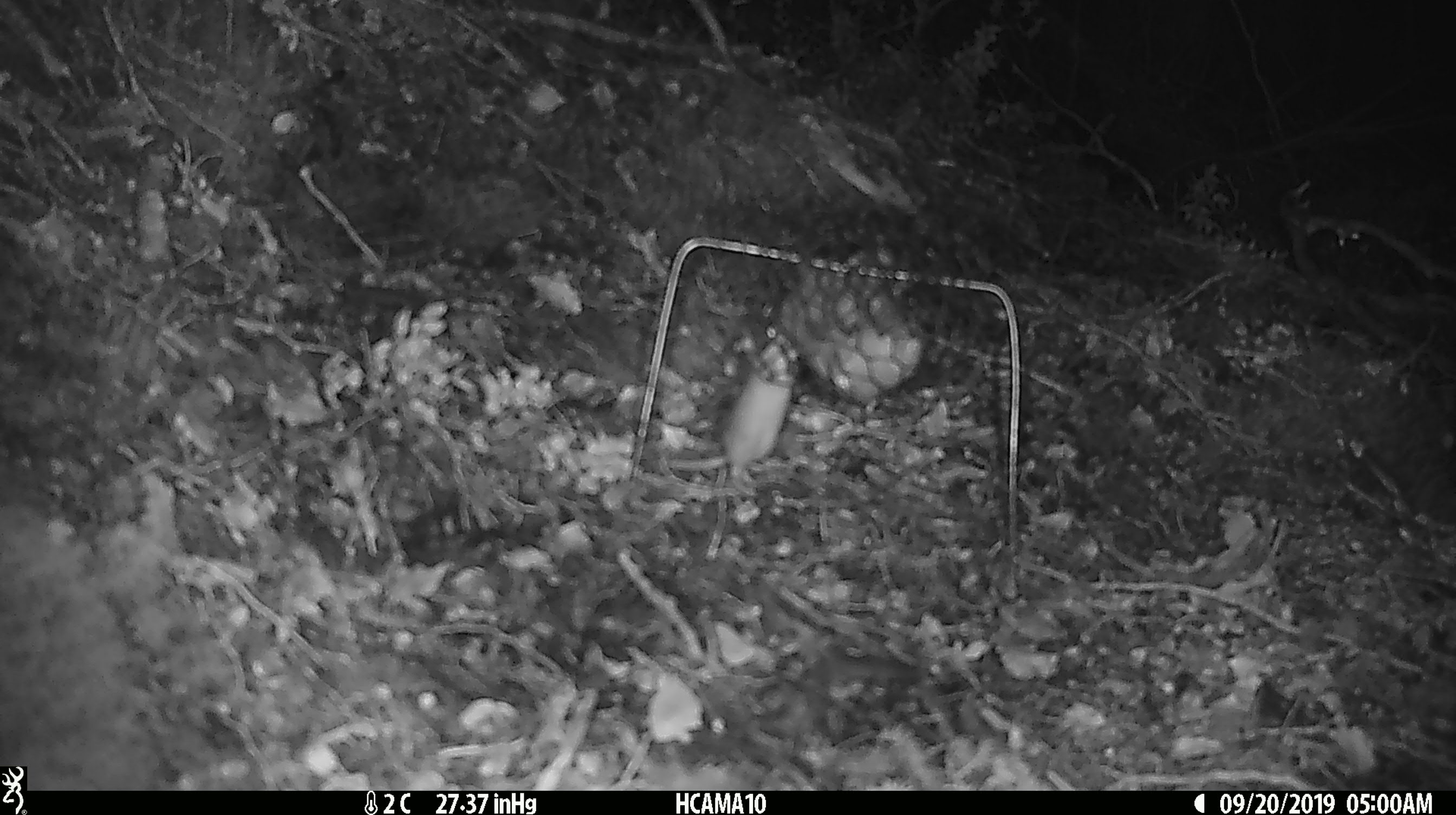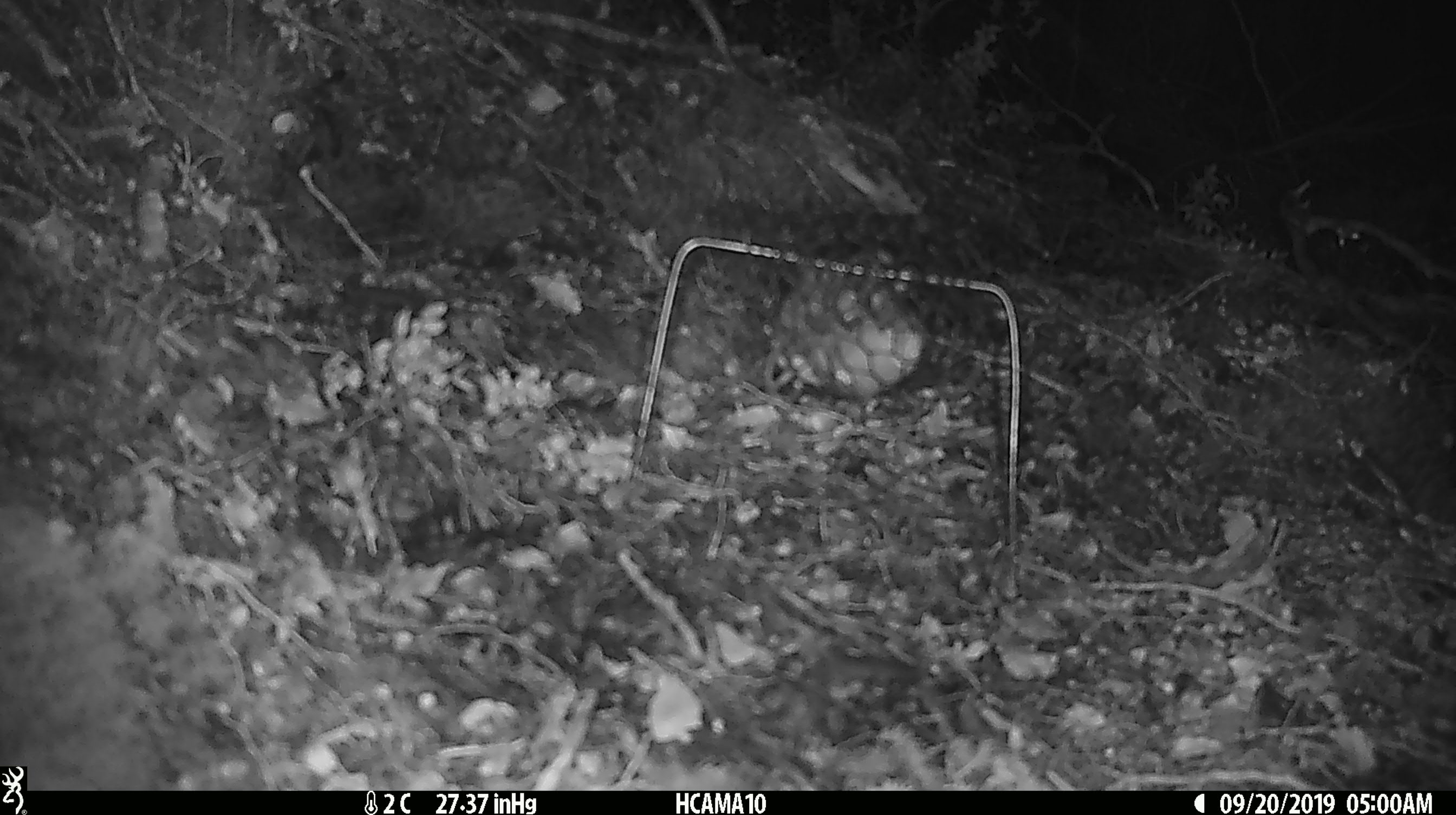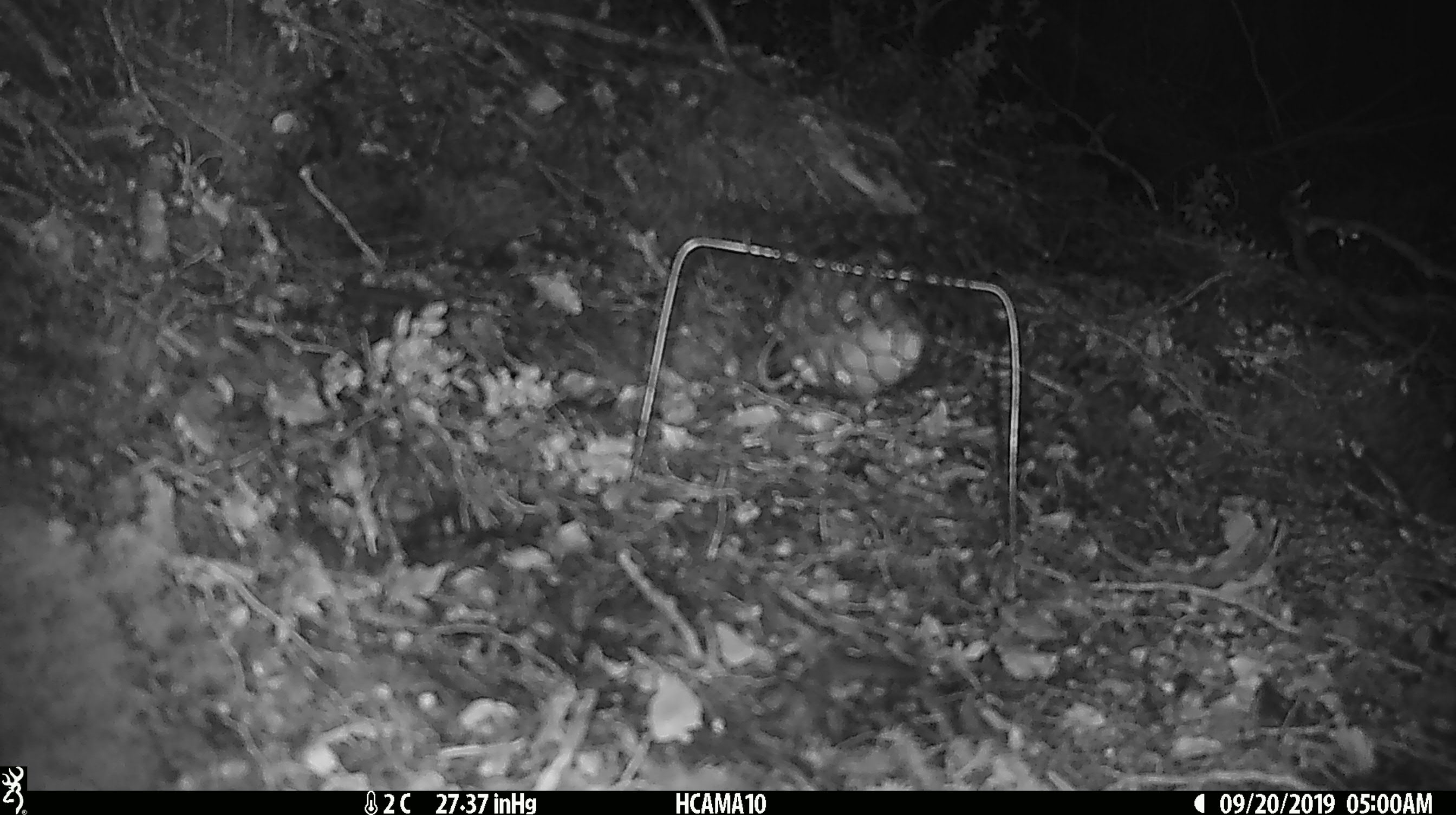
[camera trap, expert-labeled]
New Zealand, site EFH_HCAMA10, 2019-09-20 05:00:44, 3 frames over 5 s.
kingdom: Animalia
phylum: Chordata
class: Mammalia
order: Rodentia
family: Muridae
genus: Mus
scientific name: Mus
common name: mouse